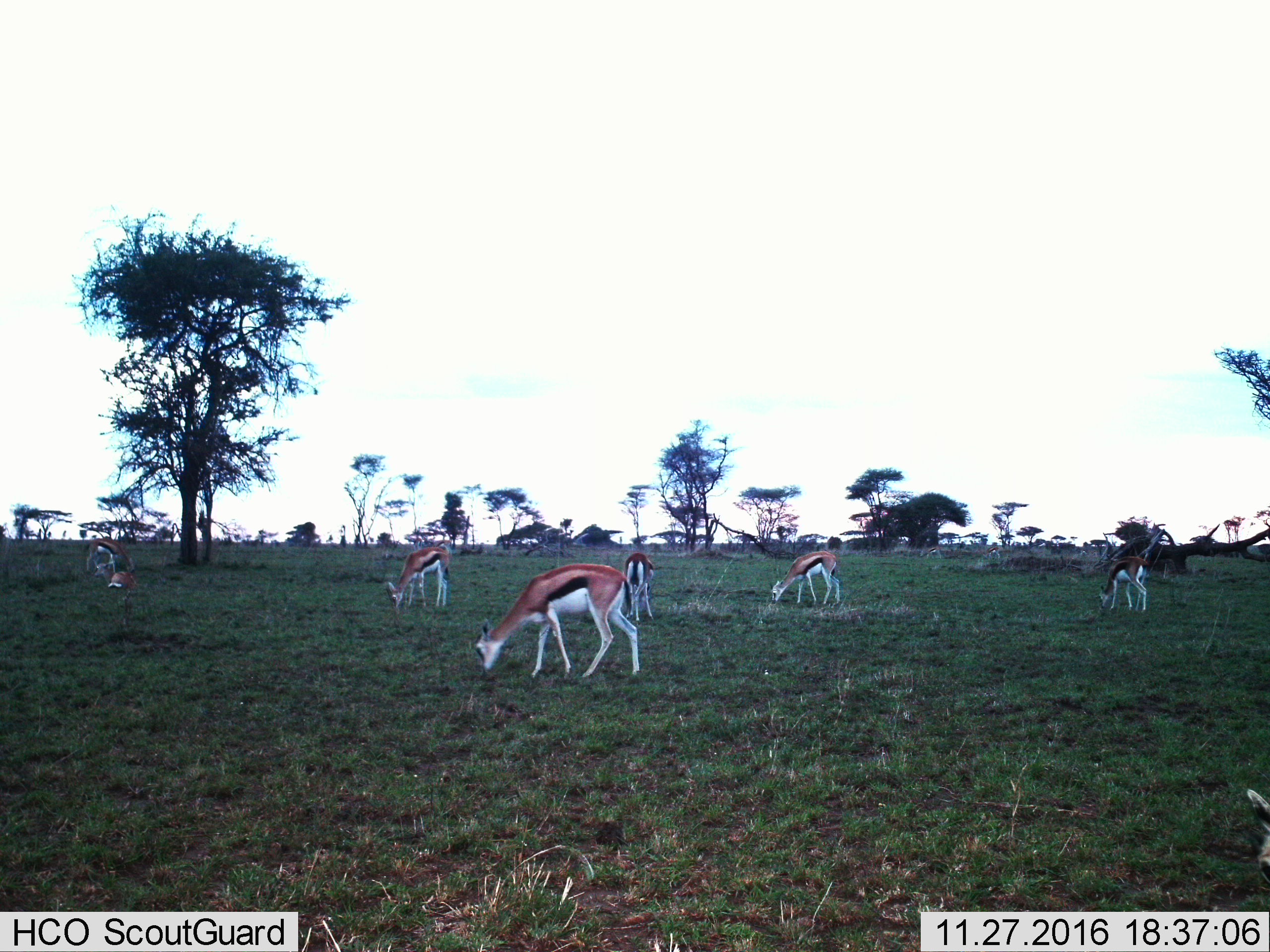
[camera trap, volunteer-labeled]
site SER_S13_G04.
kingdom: Animalia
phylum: Chordata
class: Mammalia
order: Artiodactyla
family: Bovidae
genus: Eudorcas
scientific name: Eudorcas thomsonii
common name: thomson's gazelle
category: gazellethomsons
Gazellethomsons (thomson's gazelle) (Eudorcas thomsonii), count 7. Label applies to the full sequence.